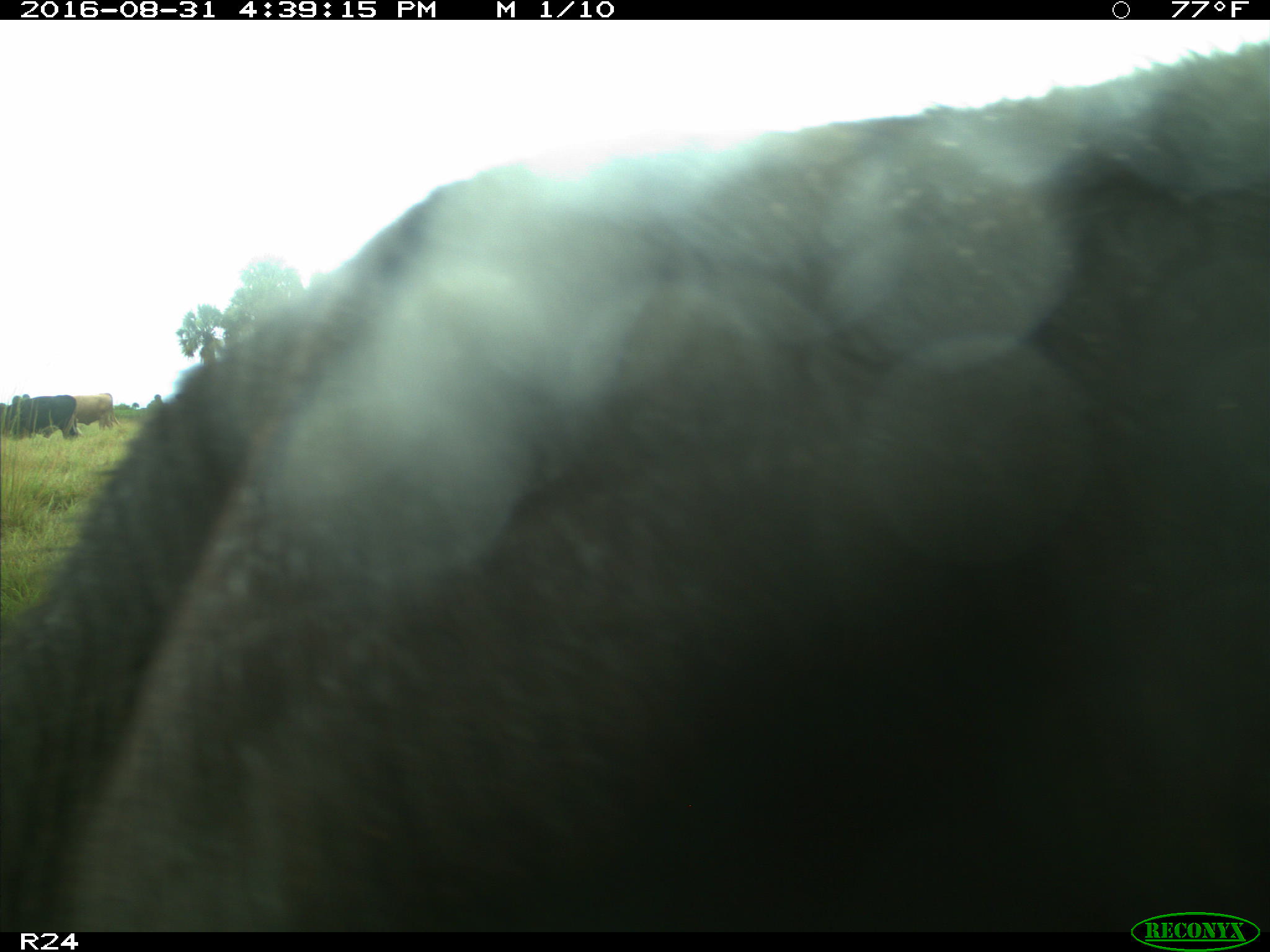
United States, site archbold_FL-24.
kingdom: Animalia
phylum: Chordata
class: Mammalia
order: Artiodactyla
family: Bovidae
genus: Bos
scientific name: Bos taurus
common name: domestic cow